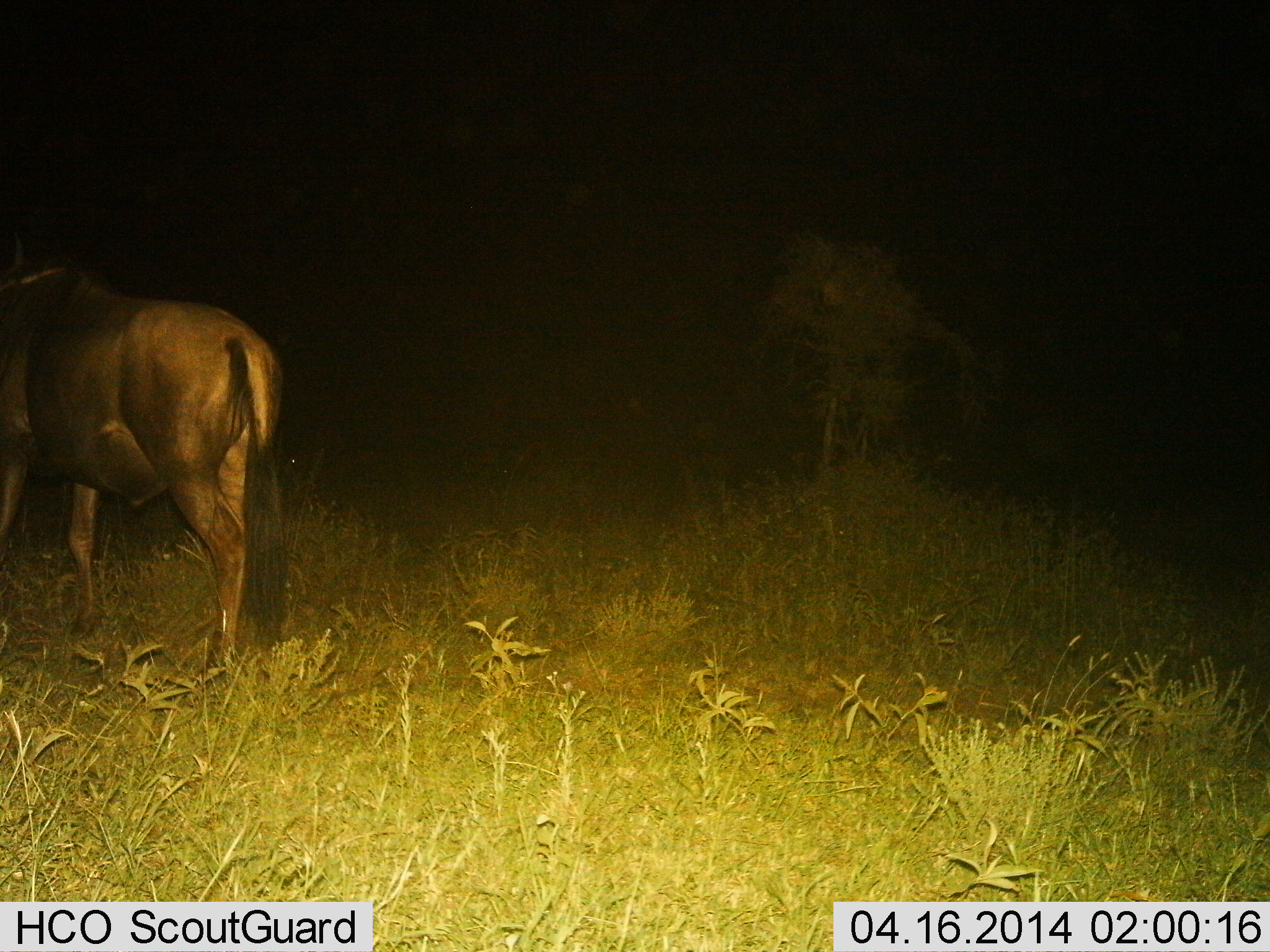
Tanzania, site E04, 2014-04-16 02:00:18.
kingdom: Animalia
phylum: Chordata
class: Mammalia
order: Artiodactyla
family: Bovidae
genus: Connochaetes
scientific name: Connochaetes taurinus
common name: blue wildebeest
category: wildebeest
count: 1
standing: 40%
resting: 0%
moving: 60%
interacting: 0%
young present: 0%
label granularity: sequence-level